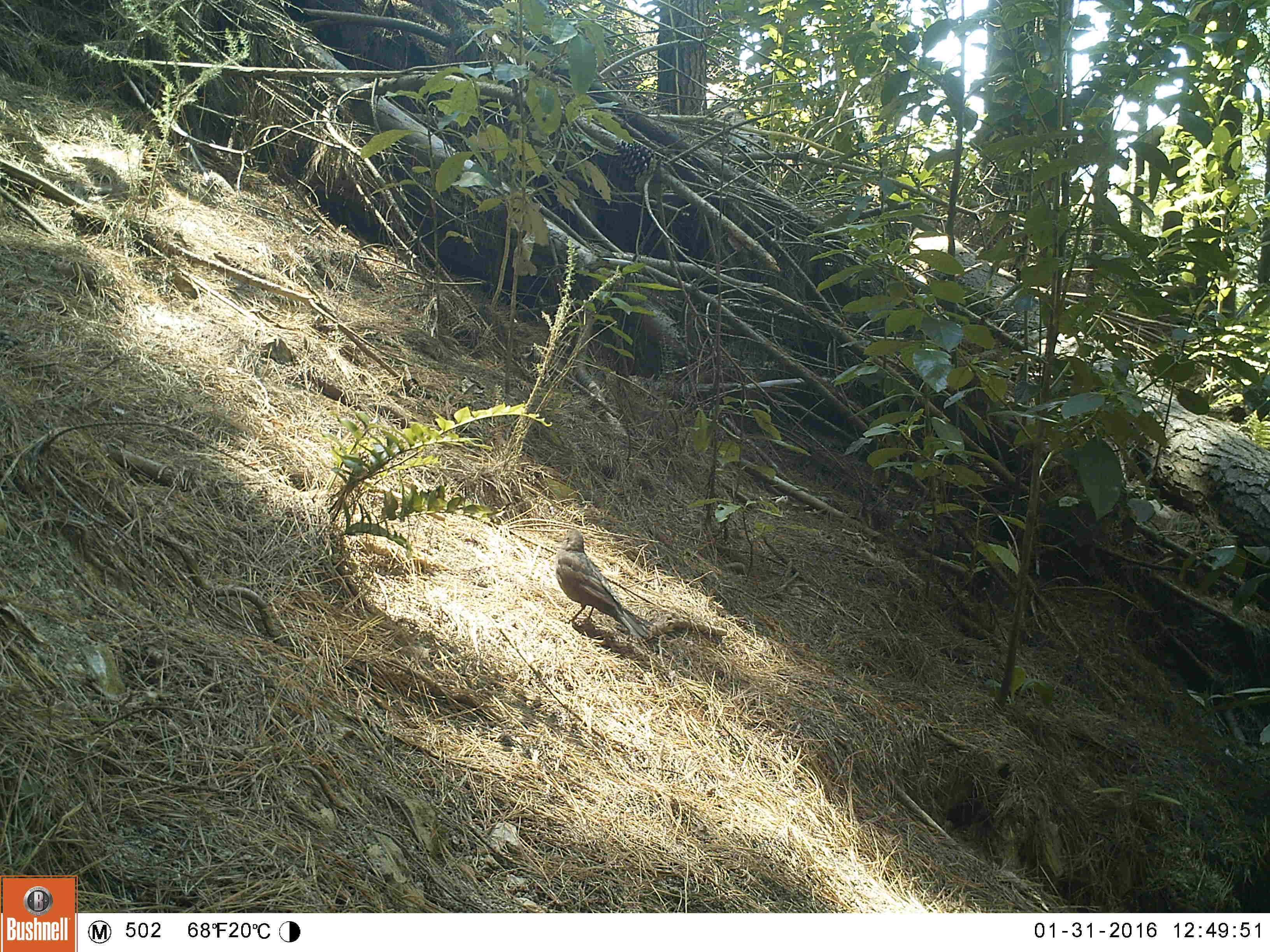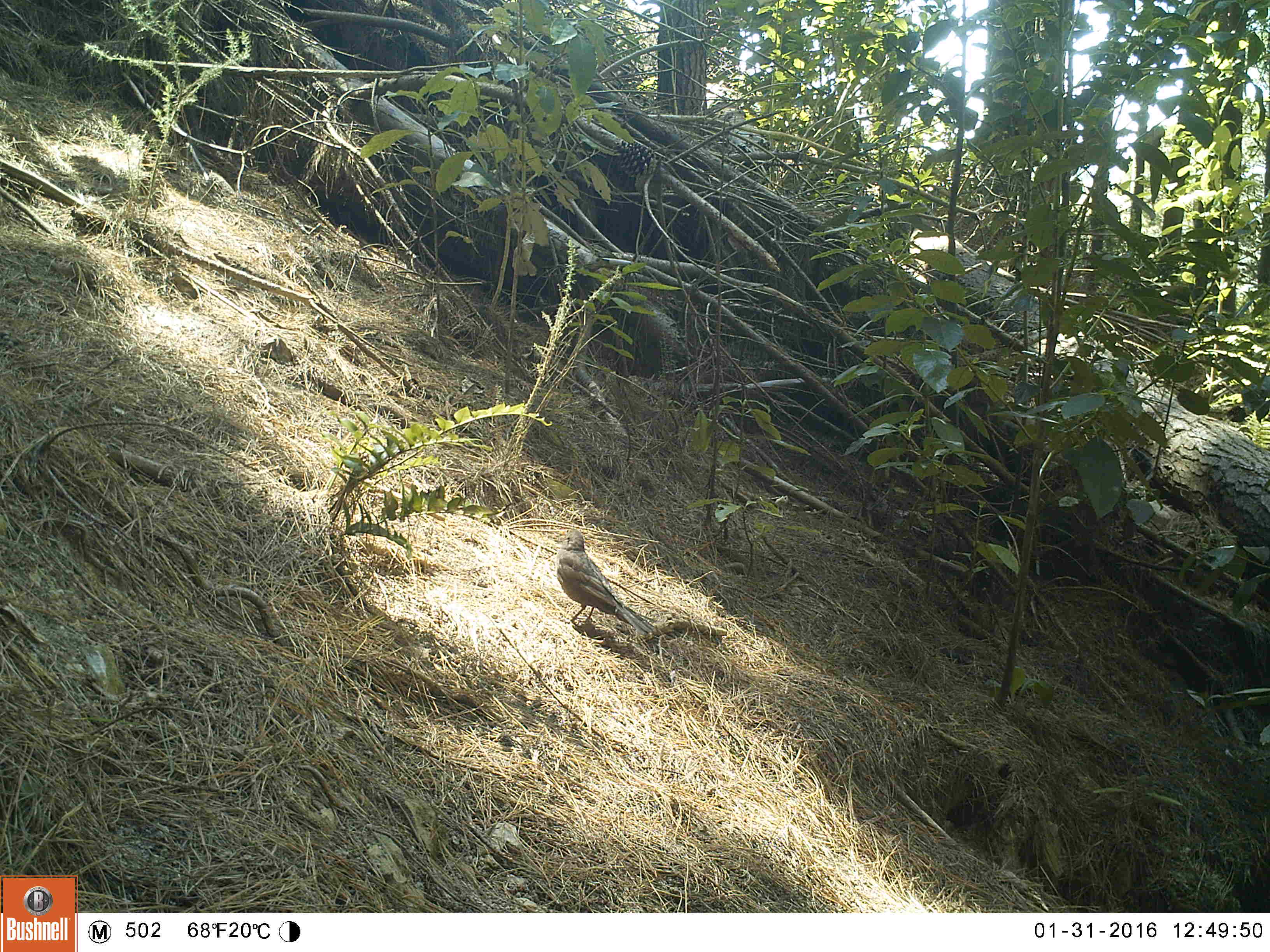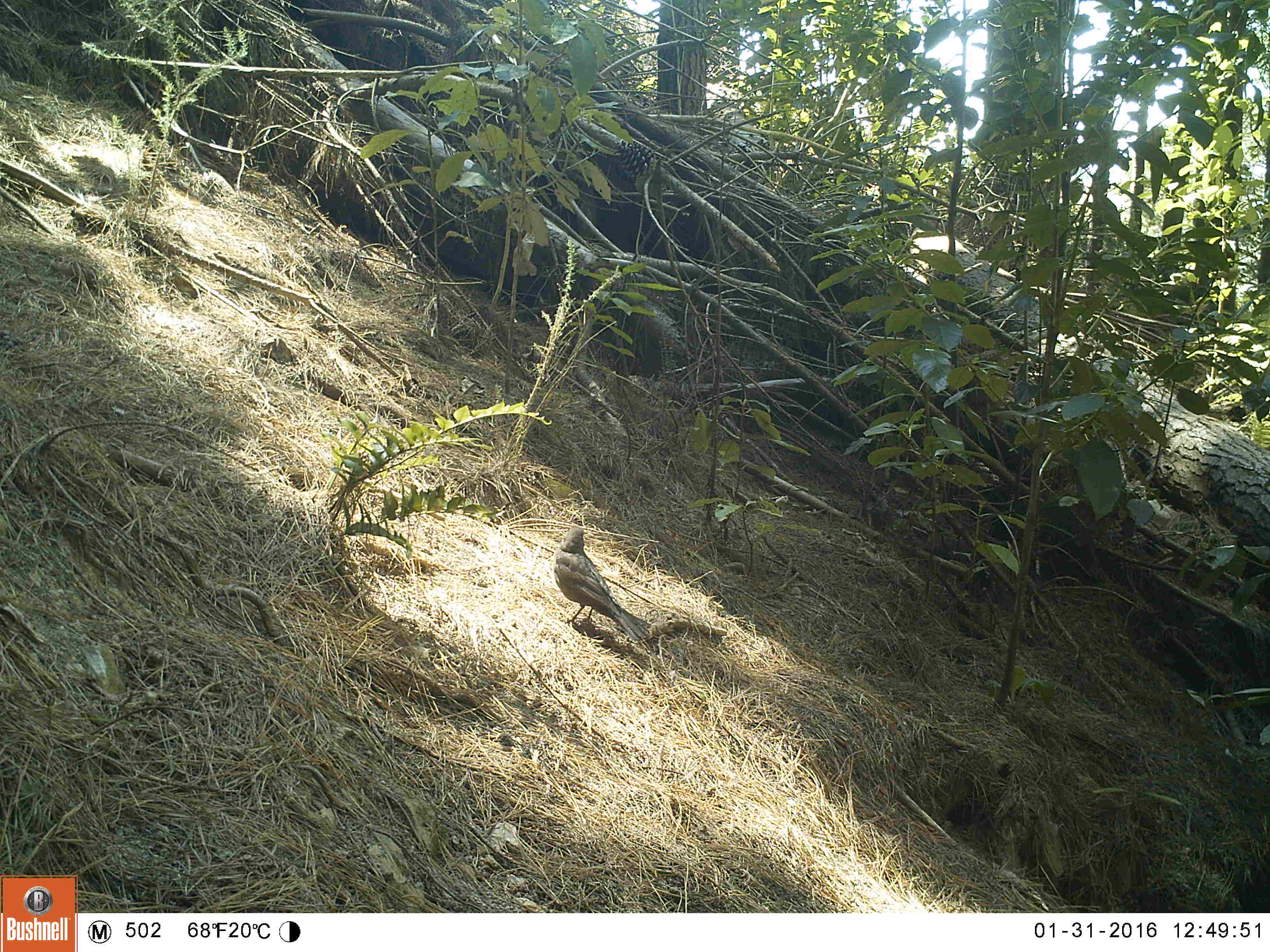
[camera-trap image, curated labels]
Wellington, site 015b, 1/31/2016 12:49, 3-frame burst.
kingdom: Animalia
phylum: Chordata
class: Aves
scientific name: Aves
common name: bird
Bird (Aves).